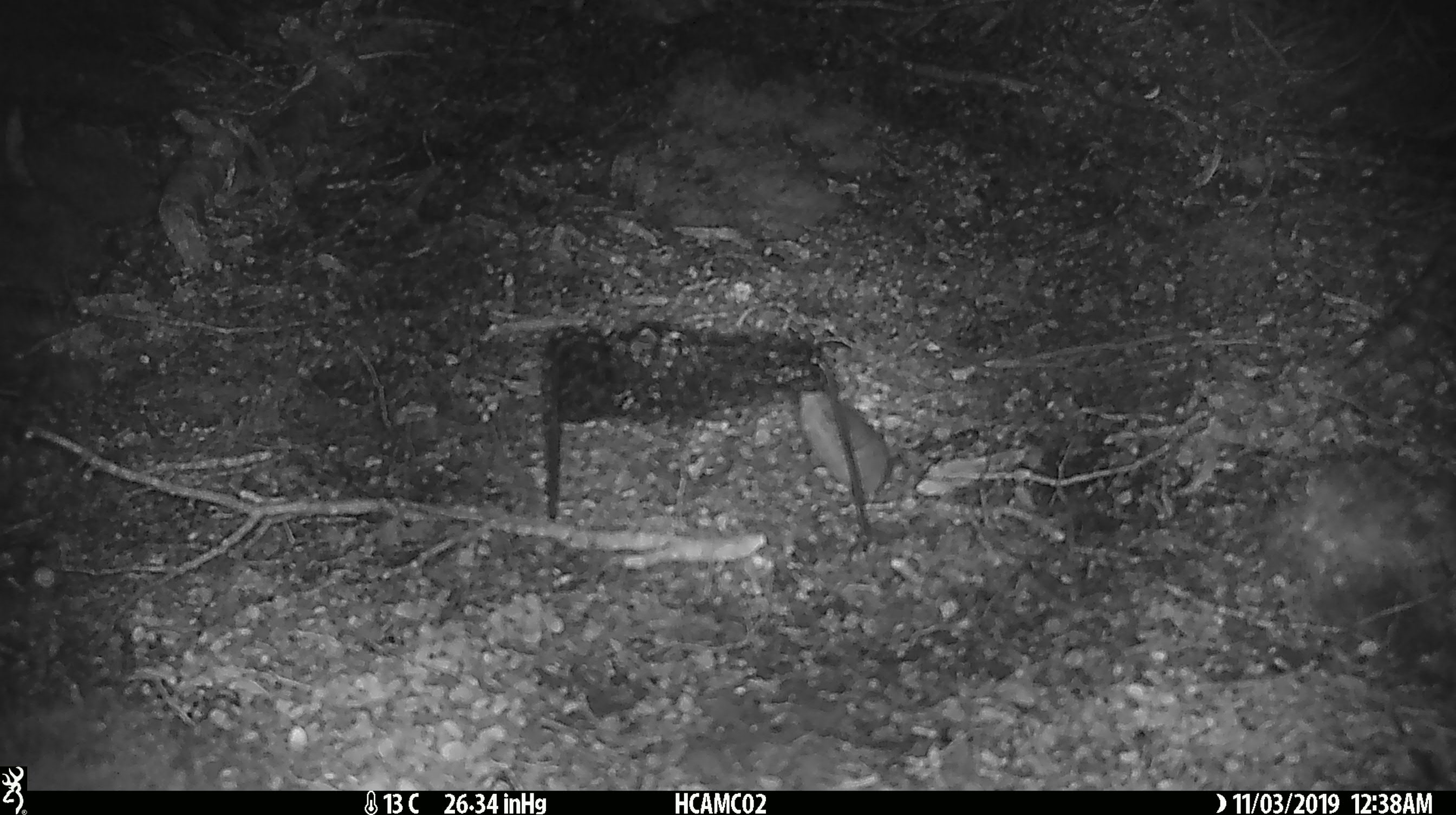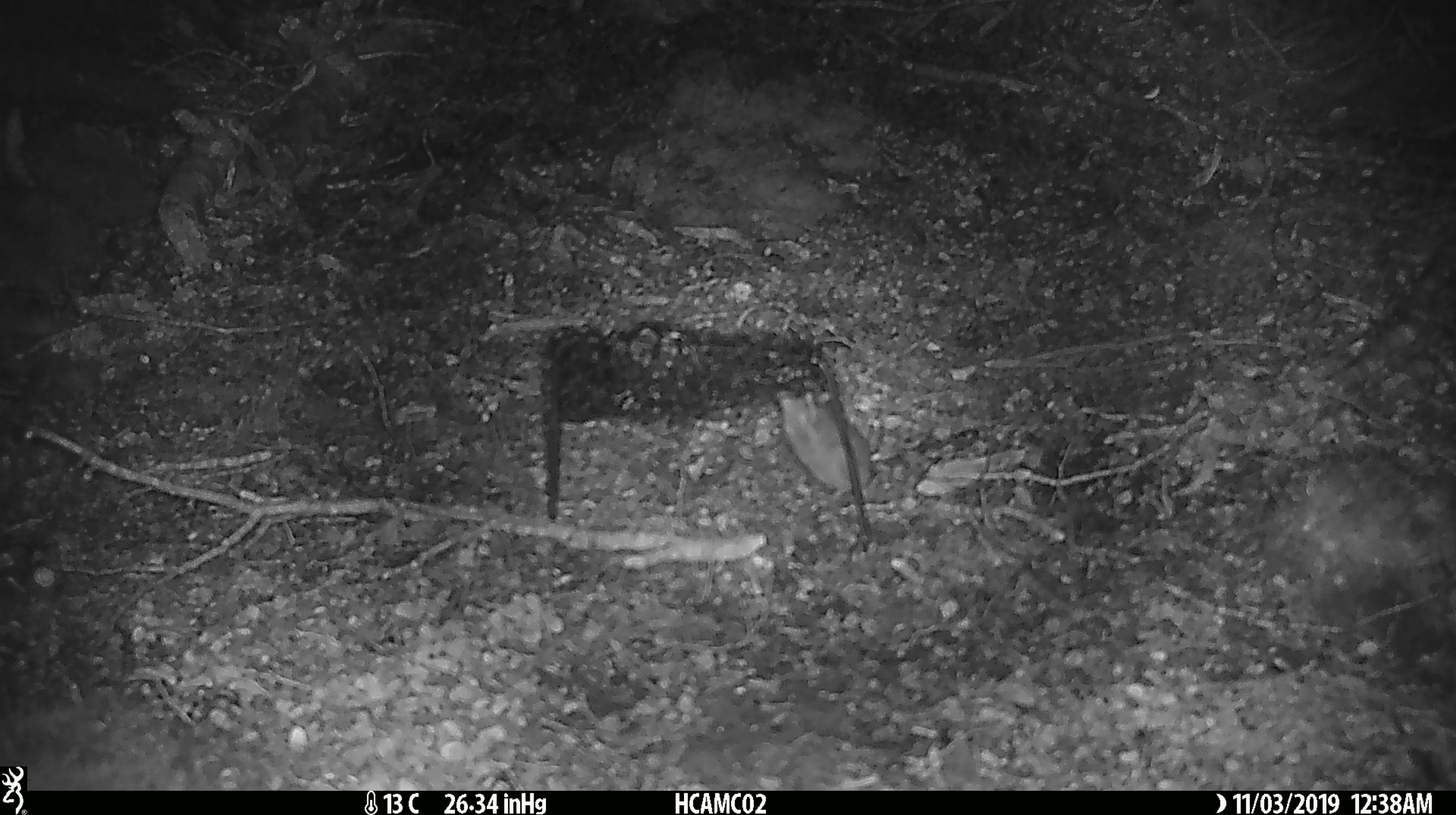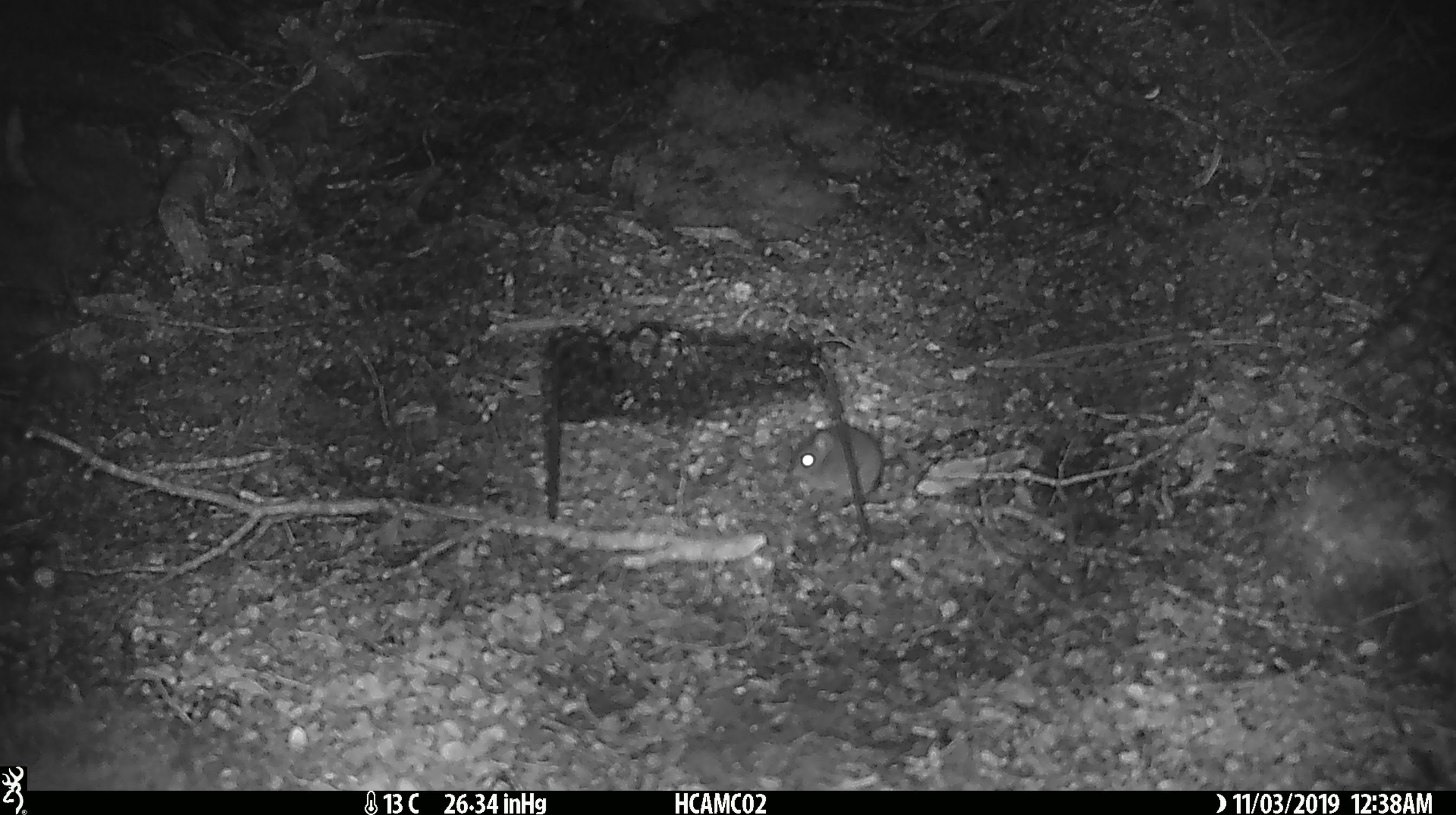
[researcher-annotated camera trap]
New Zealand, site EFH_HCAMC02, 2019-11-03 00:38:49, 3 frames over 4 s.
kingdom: Animalia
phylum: Chordata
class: Mammalia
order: Rodentia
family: Muridae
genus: Mus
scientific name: Mus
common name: mouse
Mouse (Mus).